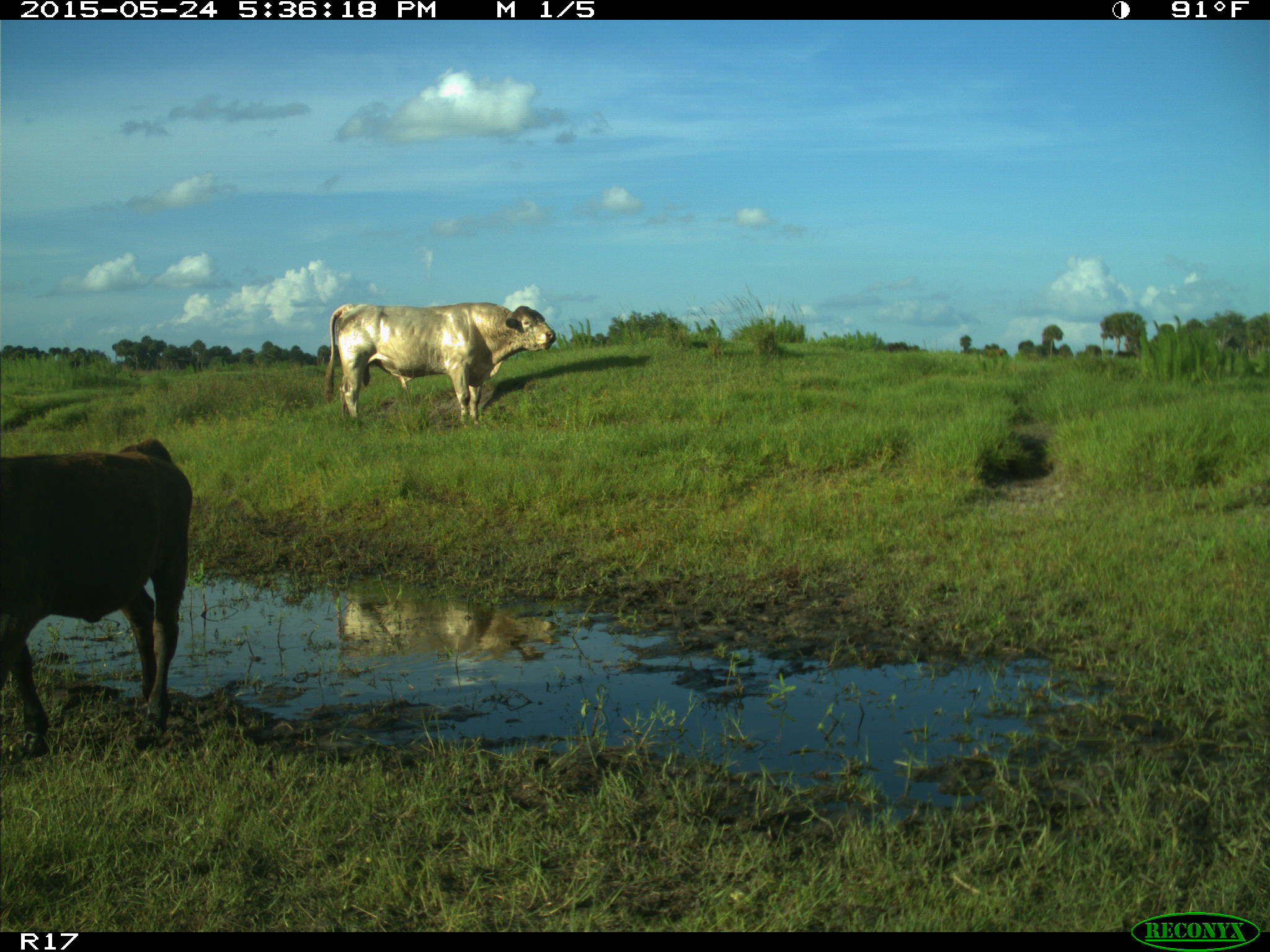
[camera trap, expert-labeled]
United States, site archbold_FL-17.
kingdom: Animalia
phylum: Chordata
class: Mammalia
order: Artiodactyla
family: Bovidae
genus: Bos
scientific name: Bos taurus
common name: domestic cow